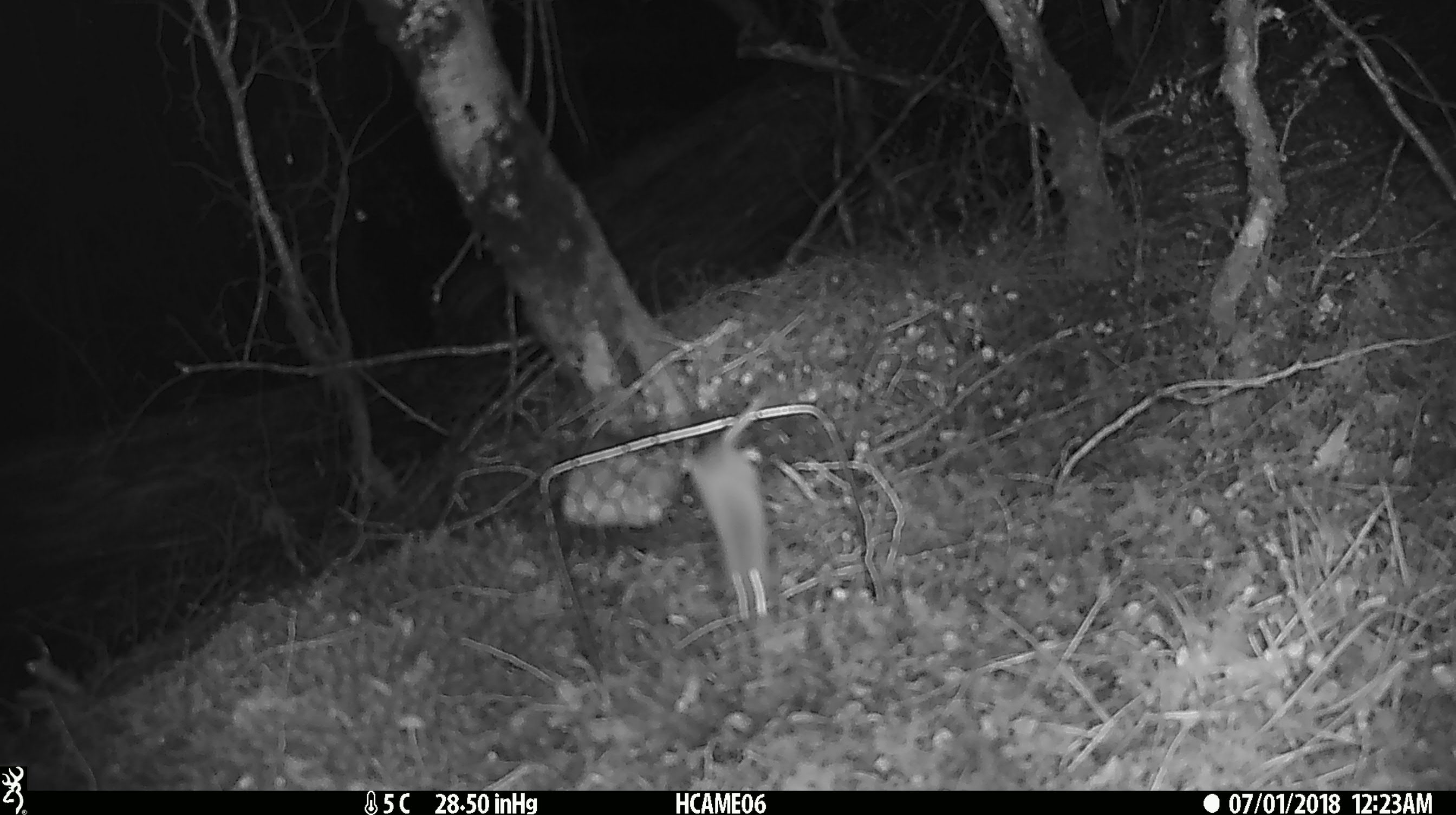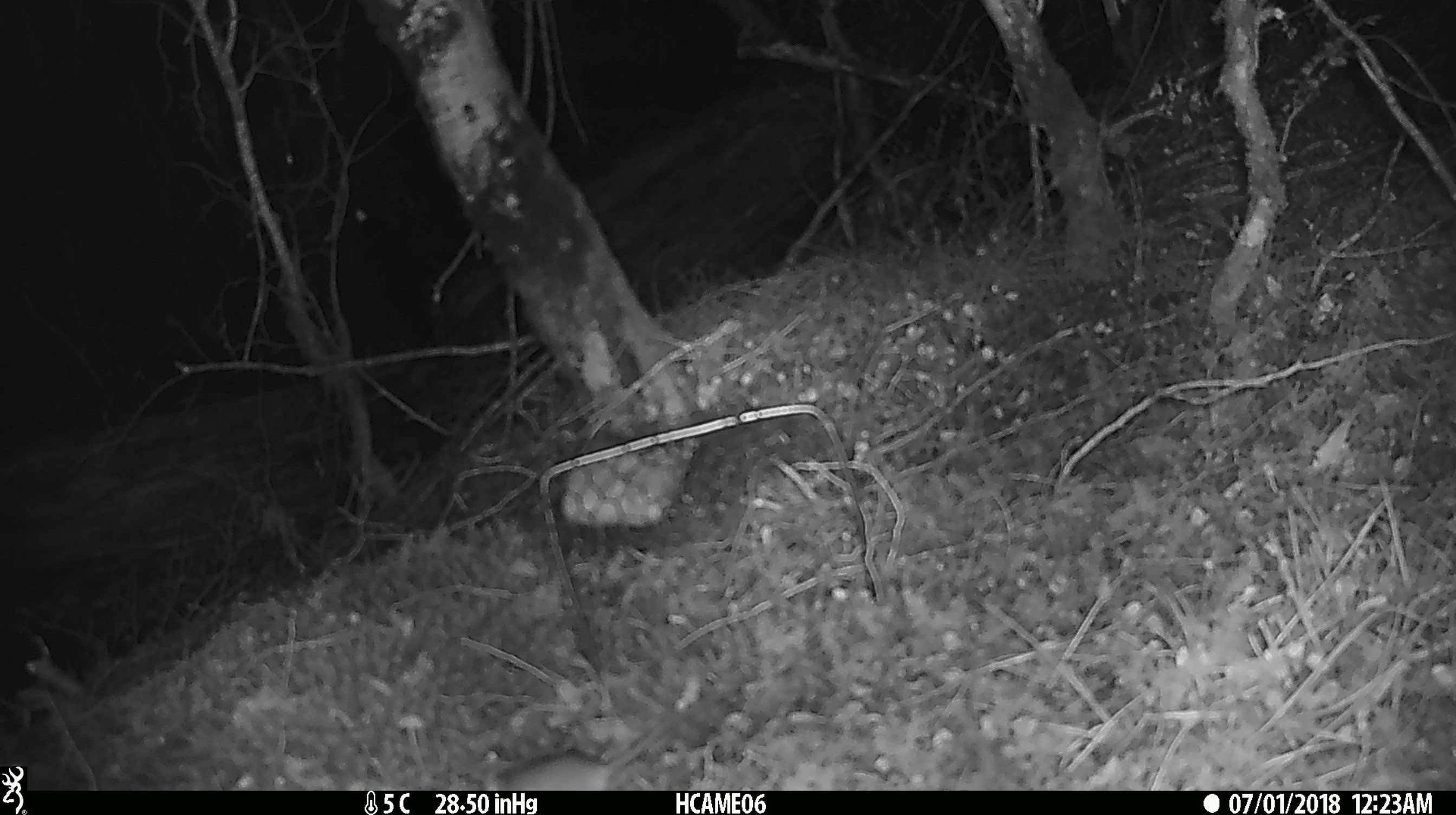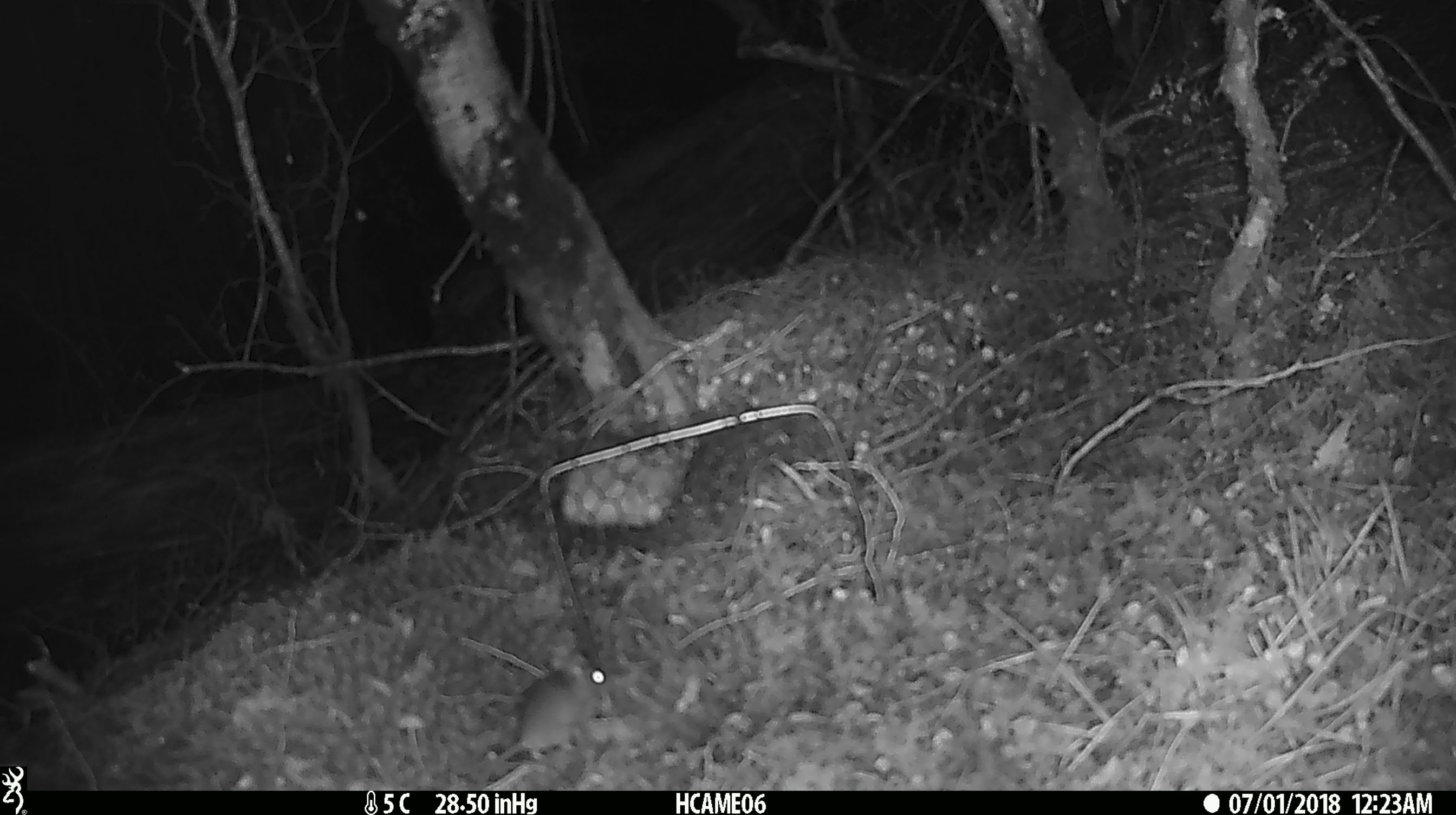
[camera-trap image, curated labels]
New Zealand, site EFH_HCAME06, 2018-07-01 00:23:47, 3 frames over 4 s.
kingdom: Animalia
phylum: Chordata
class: Mammalia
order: Rodentia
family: Muridae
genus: Mus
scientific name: Mus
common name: mouse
Mouse (Mus).